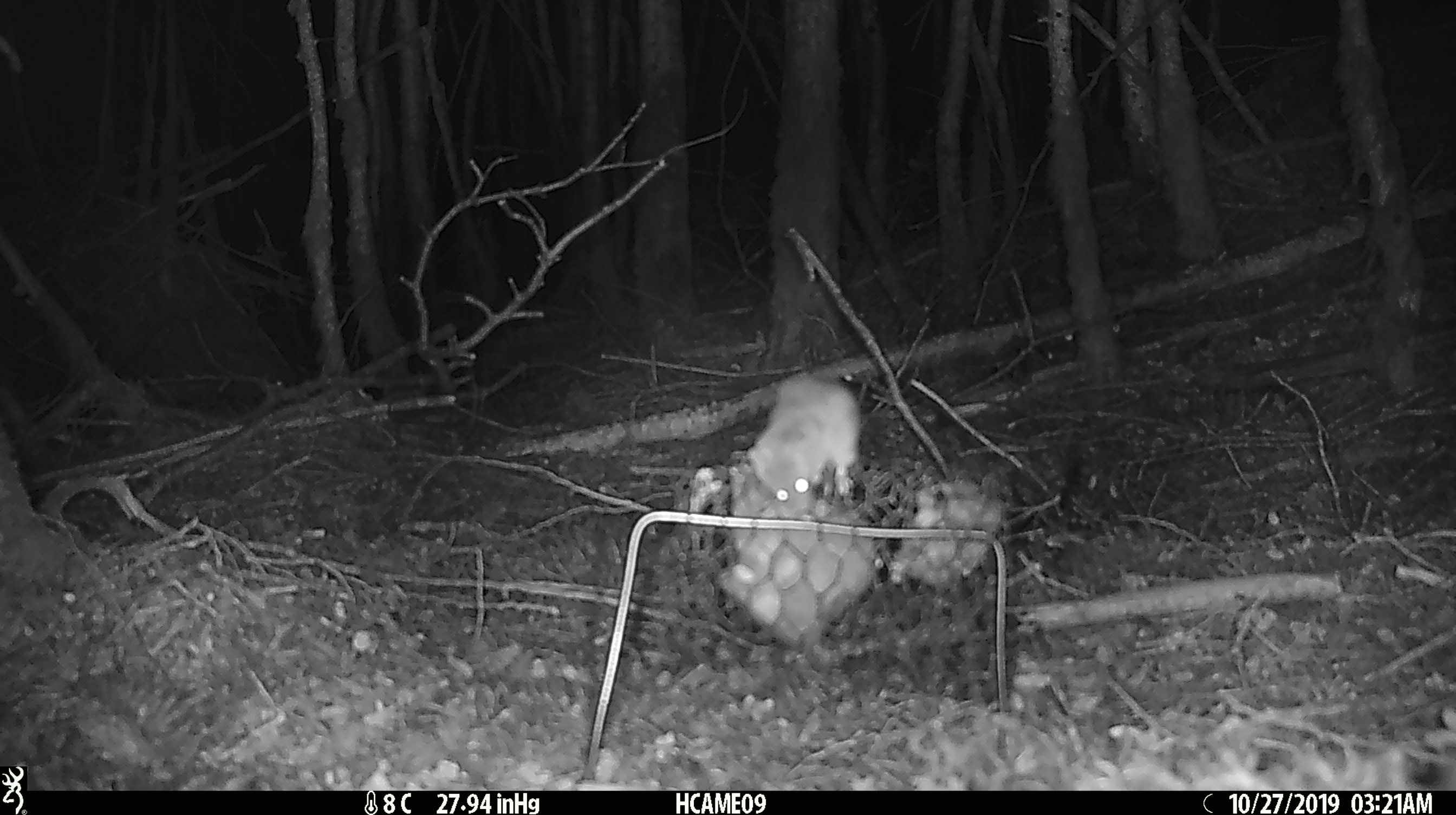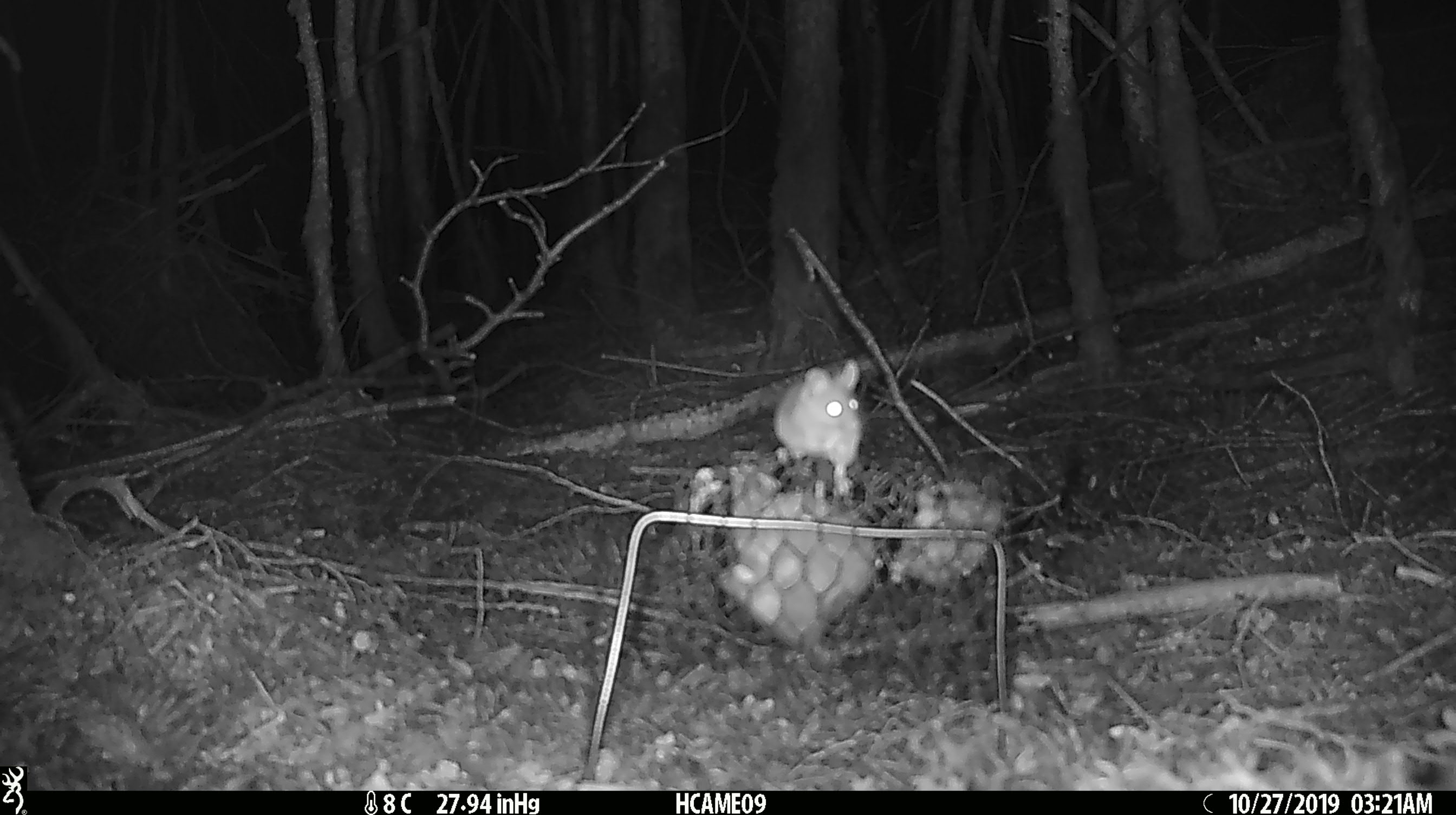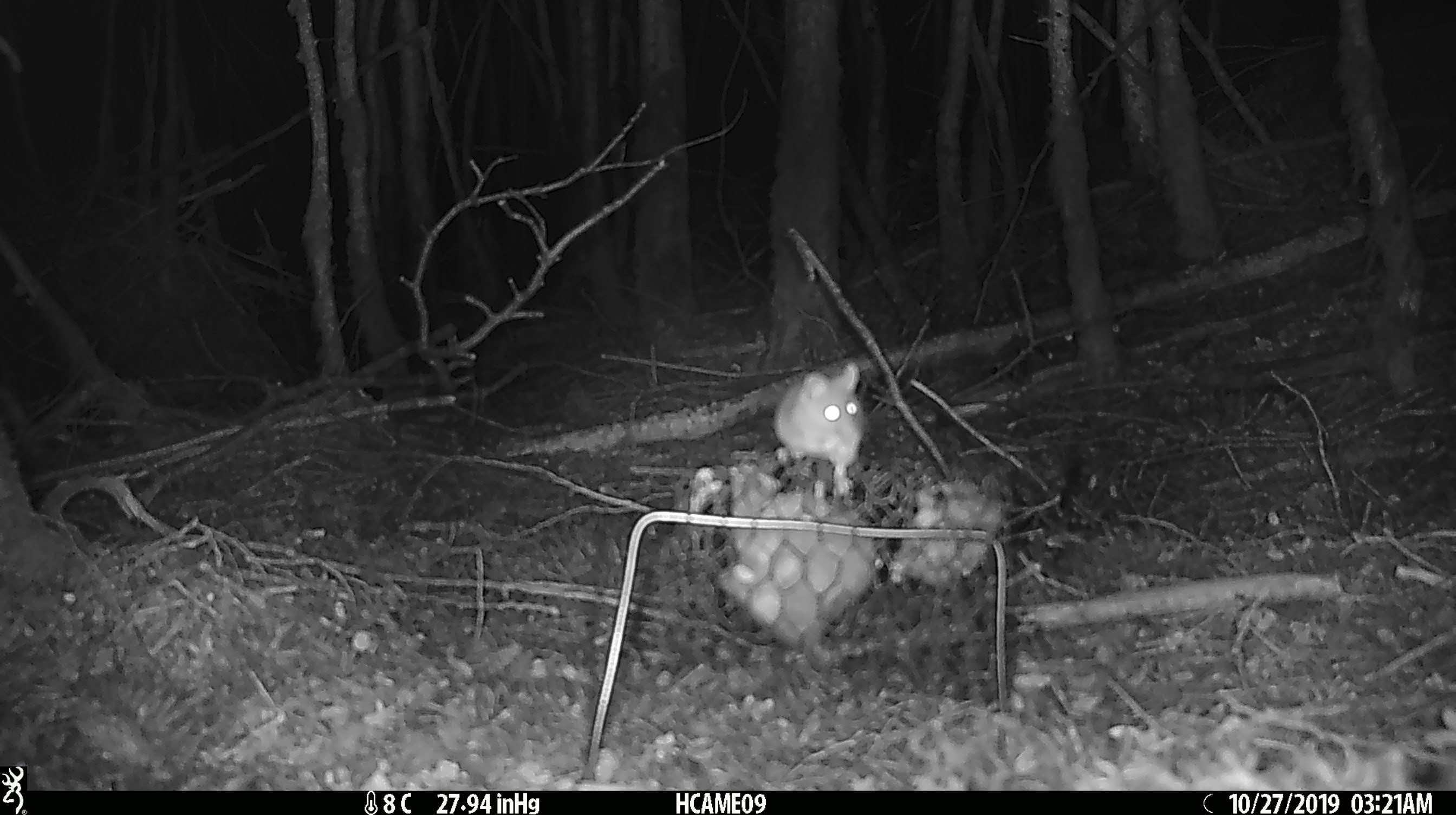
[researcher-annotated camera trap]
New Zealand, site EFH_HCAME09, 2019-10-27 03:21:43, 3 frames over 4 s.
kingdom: Animalia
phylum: Chordata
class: Mammalia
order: Rodentia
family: Muridae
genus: Mus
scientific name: Mus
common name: mouse